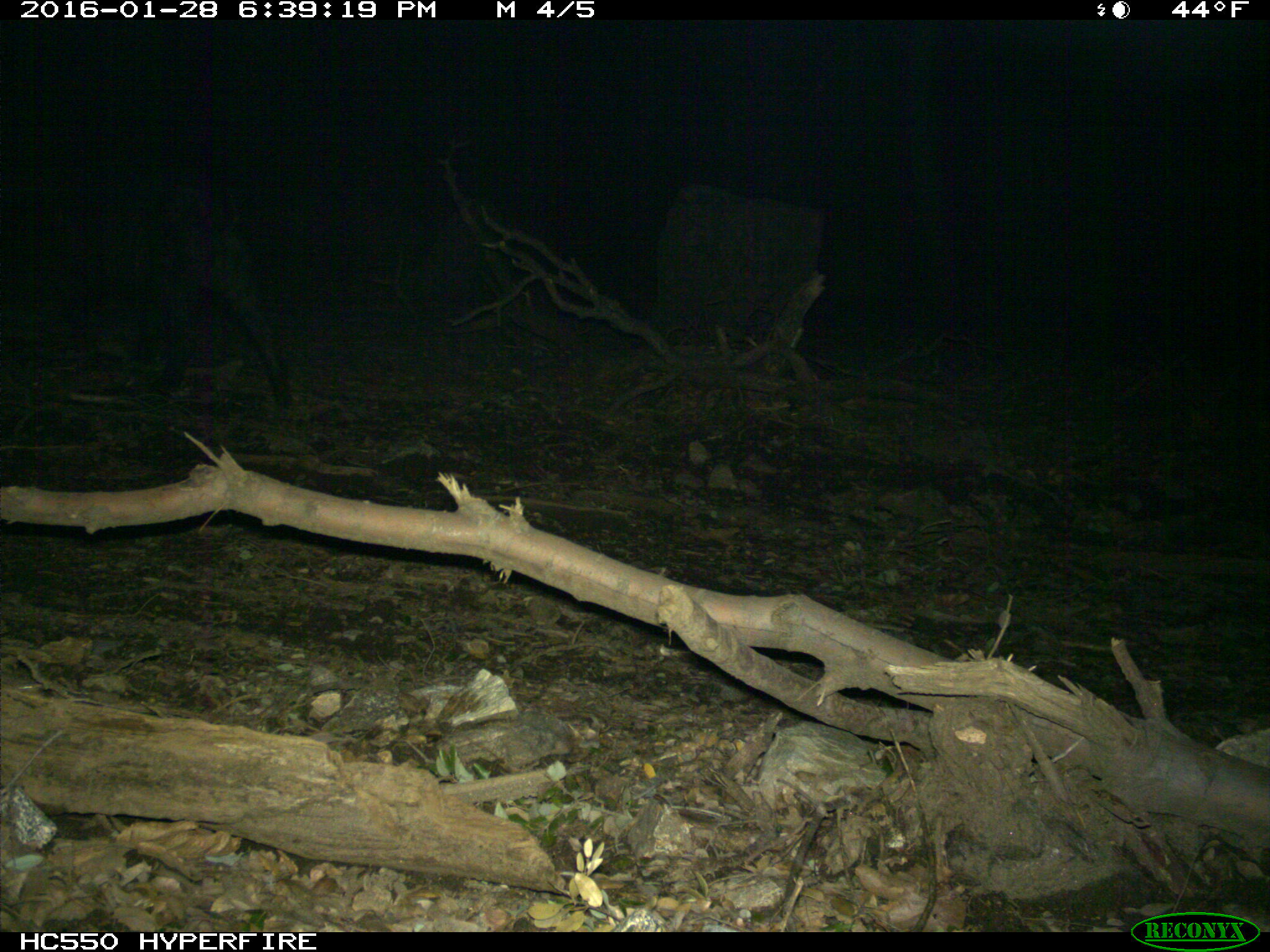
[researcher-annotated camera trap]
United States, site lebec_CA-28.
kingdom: Animalia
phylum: Chordata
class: Mammalia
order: Artiodactyla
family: Suidae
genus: Sus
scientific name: Sus scrofa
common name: wild boar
Sus scrofa (wild boar).